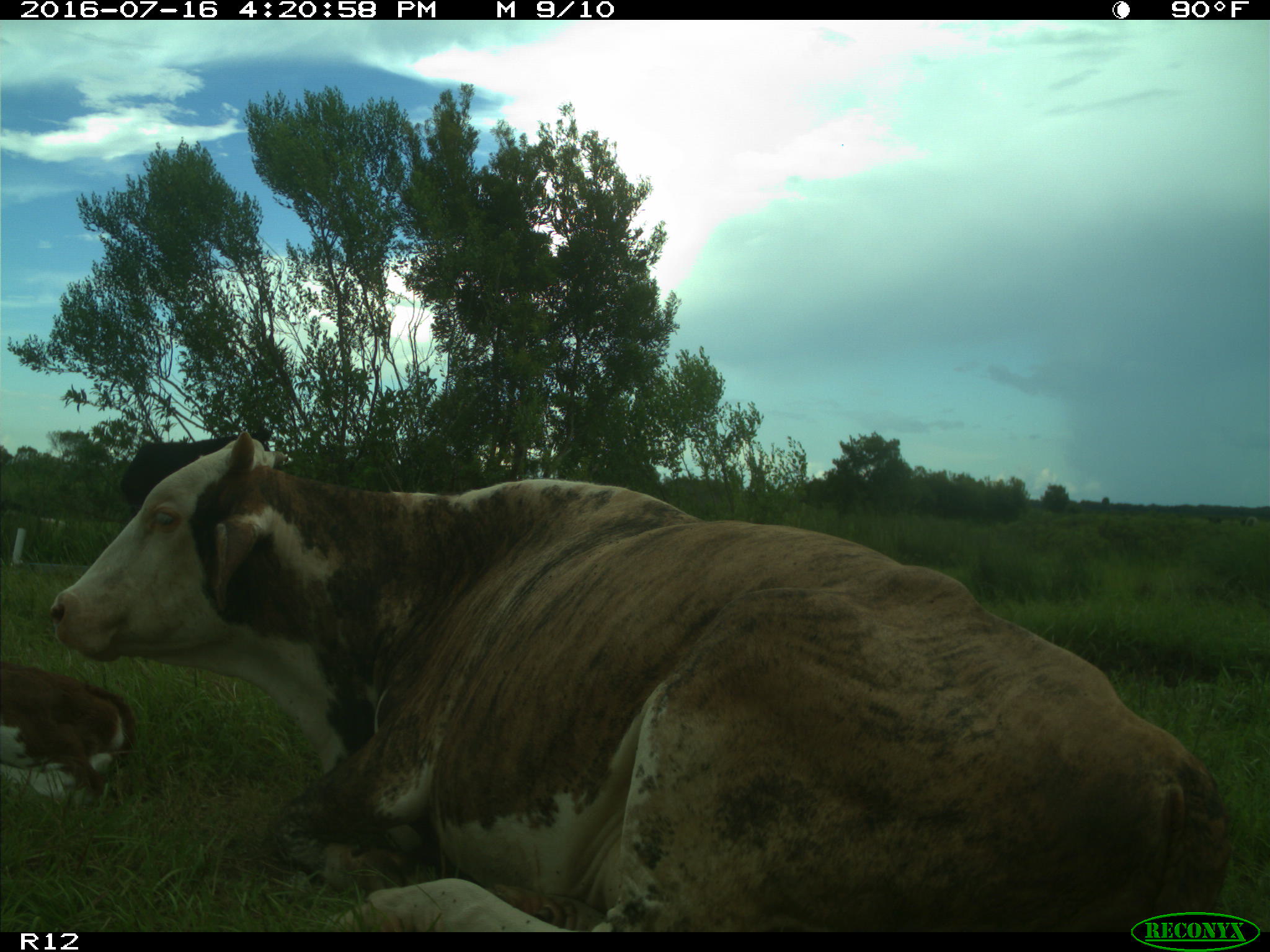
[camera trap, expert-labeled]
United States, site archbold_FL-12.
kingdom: Animalia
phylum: Chordata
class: Mammalia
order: Artiodactyla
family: Bovidae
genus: Bos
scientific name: Bos taurus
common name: domestic cow